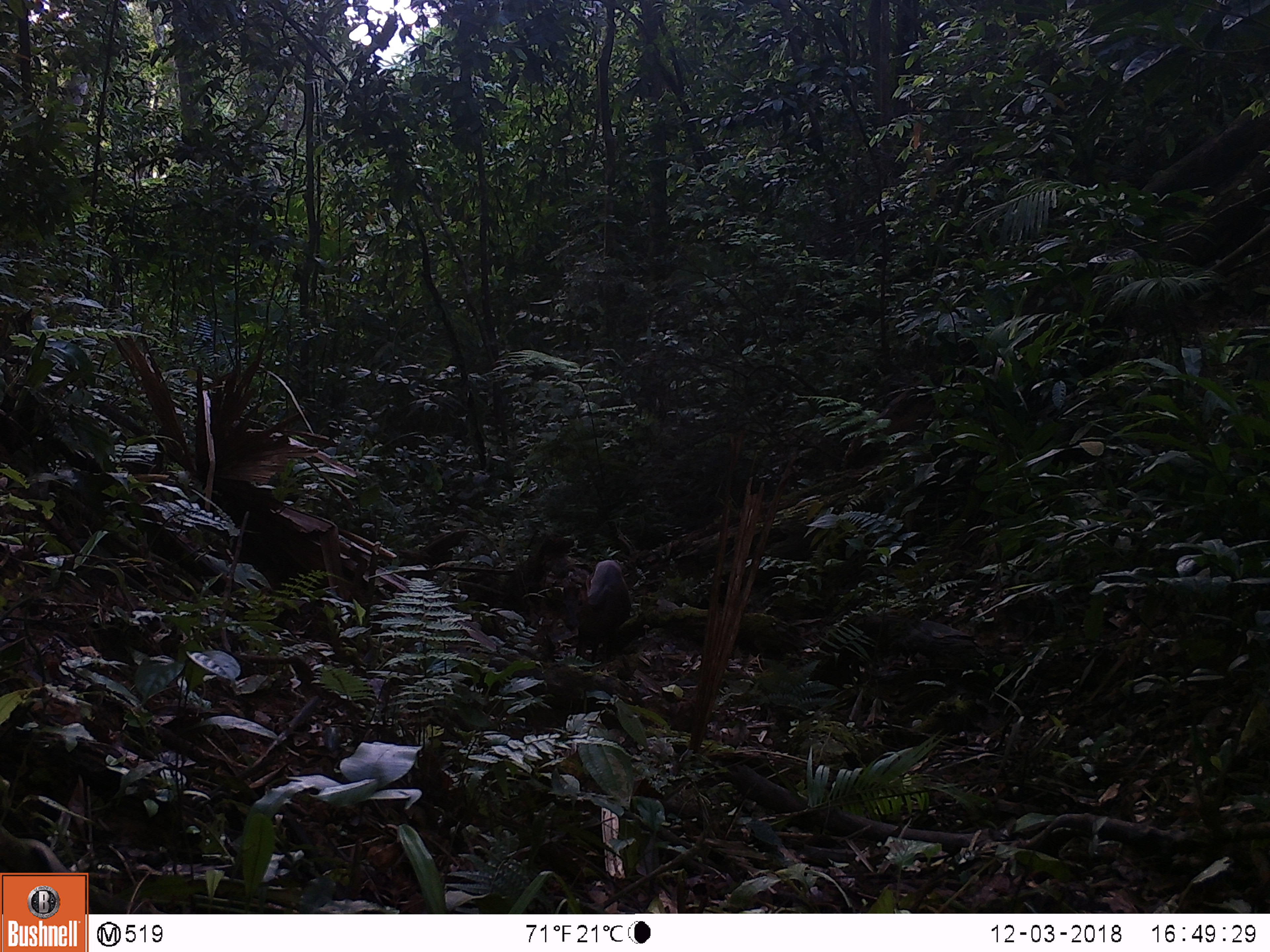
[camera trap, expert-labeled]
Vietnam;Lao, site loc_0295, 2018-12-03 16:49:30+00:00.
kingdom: Animalia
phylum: Chordata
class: Mammalia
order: Artiodactyla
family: Cervidae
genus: Muntiacus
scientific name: Muntiacus rooseveltorum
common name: roosevelt's muntjac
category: roosevelts muntjac group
Roosevelts muntjac group (roosevelt's muntjac) (Muntiacus rooseveltorum). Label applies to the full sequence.